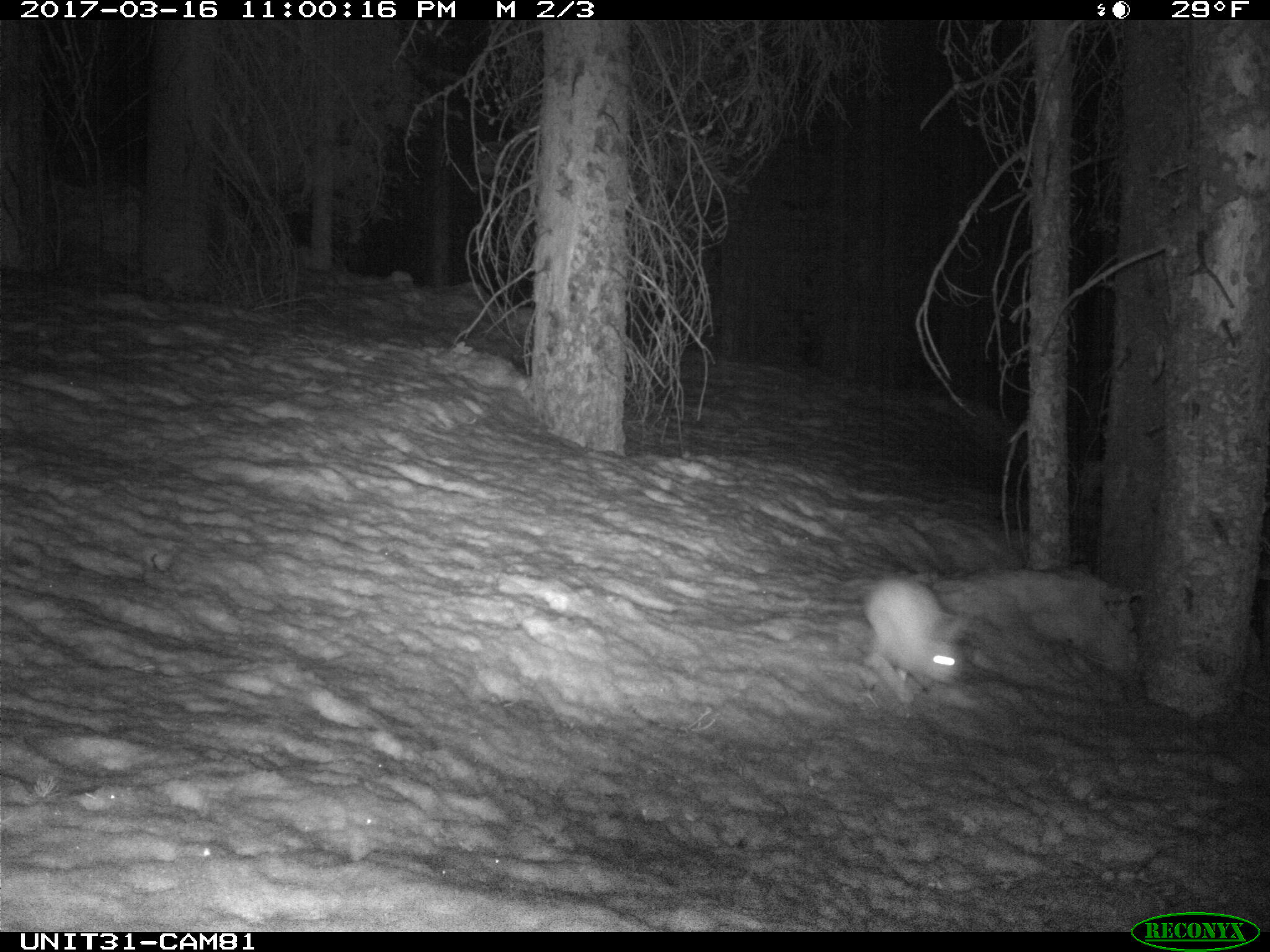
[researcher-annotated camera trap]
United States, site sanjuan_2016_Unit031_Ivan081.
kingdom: Animalia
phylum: Chordata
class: Mammalia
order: Lagomorpha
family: Leporidae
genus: Lepus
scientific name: Lepus americanus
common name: snowshoe hare